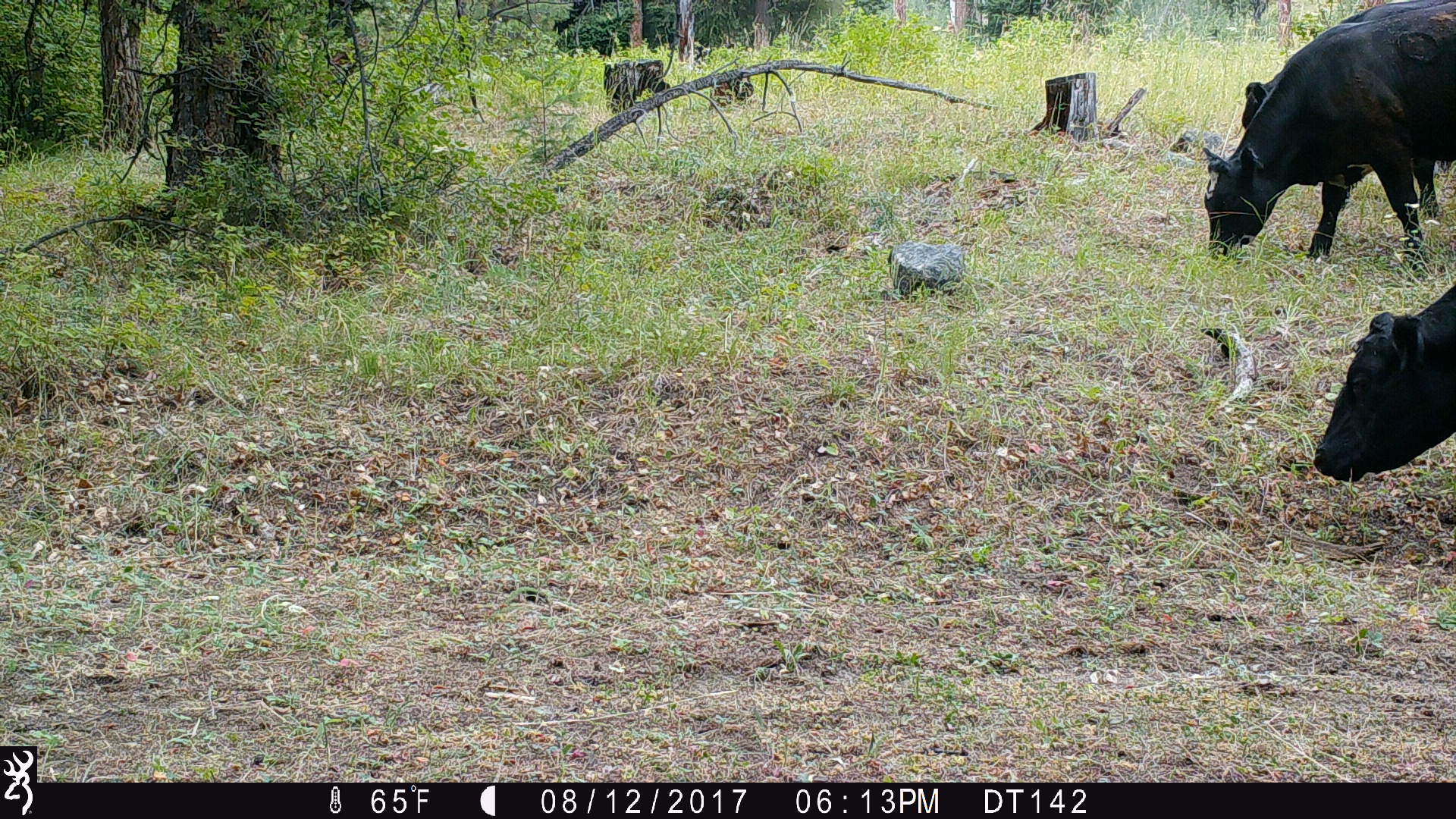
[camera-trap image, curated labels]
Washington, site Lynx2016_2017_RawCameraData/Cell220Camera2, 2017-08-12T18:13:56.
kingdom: Animalia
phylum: Chordata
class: Mammalia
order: Artiodactyla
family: Bovidae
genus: Bos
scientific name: Bos taurus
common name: domestic cattle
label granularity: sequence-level